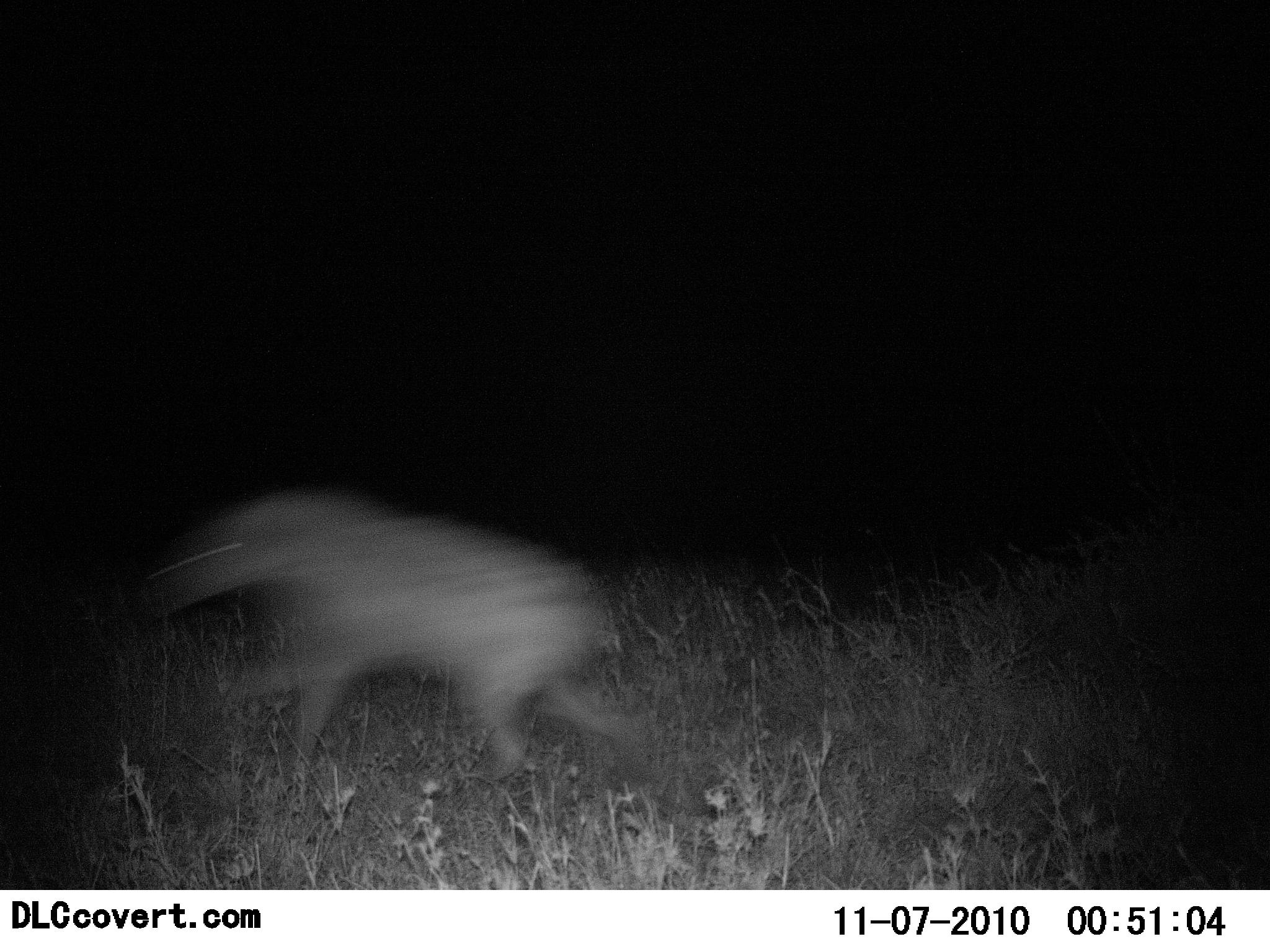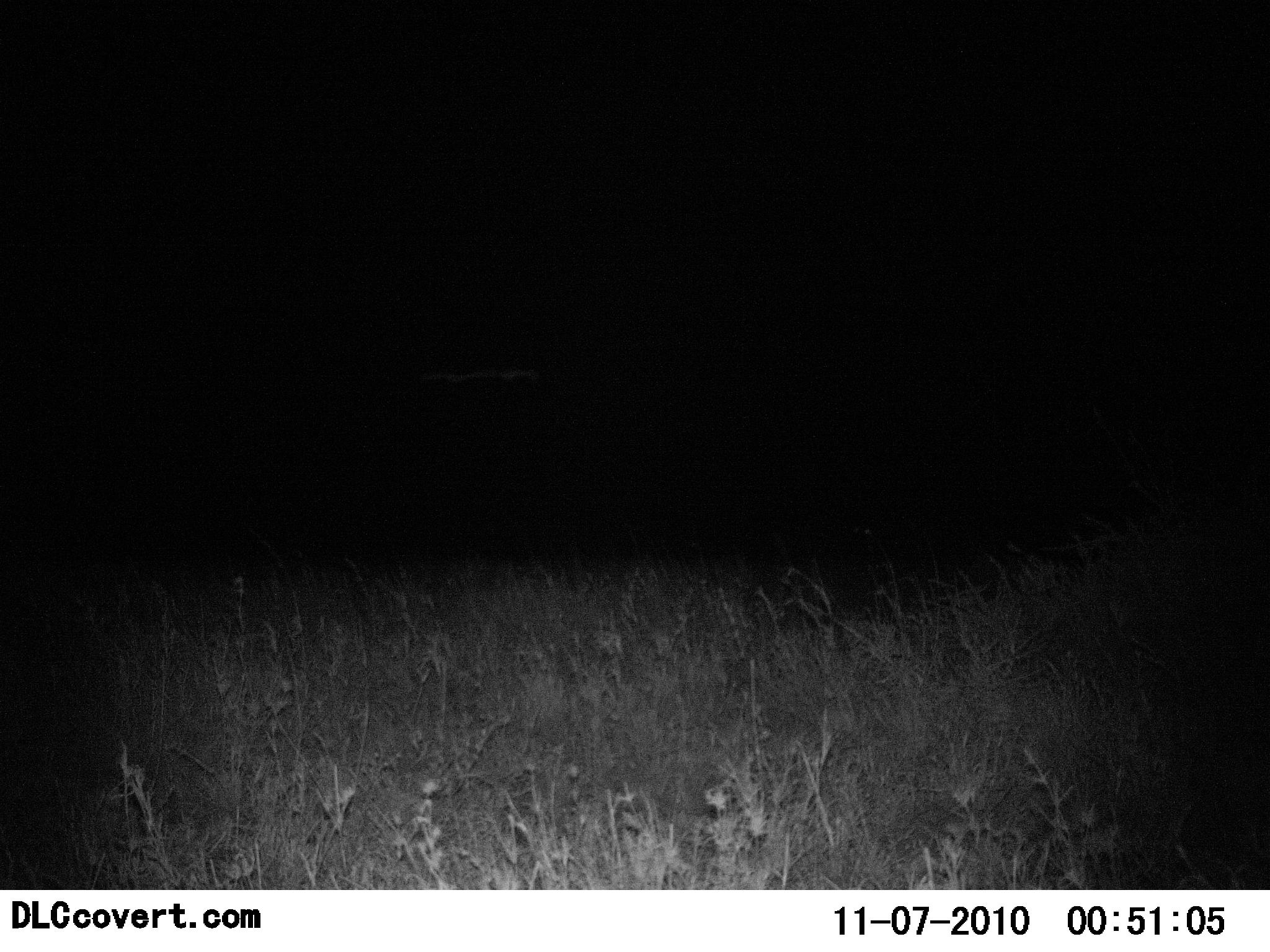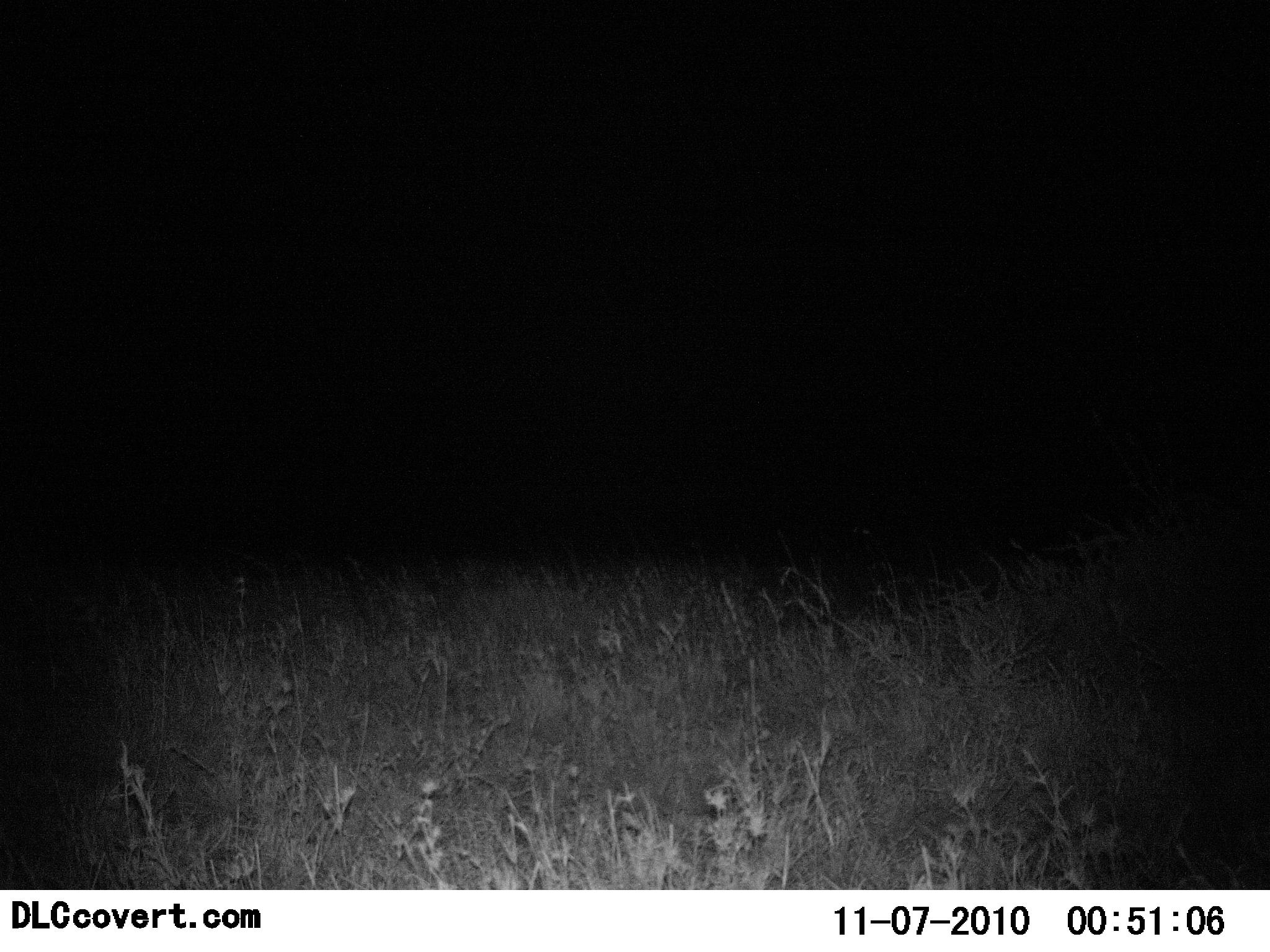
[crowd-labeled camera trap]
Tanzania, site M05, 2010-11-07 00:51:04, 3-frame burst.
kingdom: Animalia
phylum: Chordata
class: Mammalia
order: Carnivora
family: Hyaenidae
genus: Crocuta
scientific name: Crocuta crocuta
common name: spotted hyena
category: hyenaspotted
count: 1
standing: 0%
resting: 0%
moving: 100%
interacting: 0%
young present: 0%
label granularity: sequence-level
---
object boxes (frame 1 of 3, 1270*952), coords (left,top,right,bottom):
animal: (145,483,653,799)